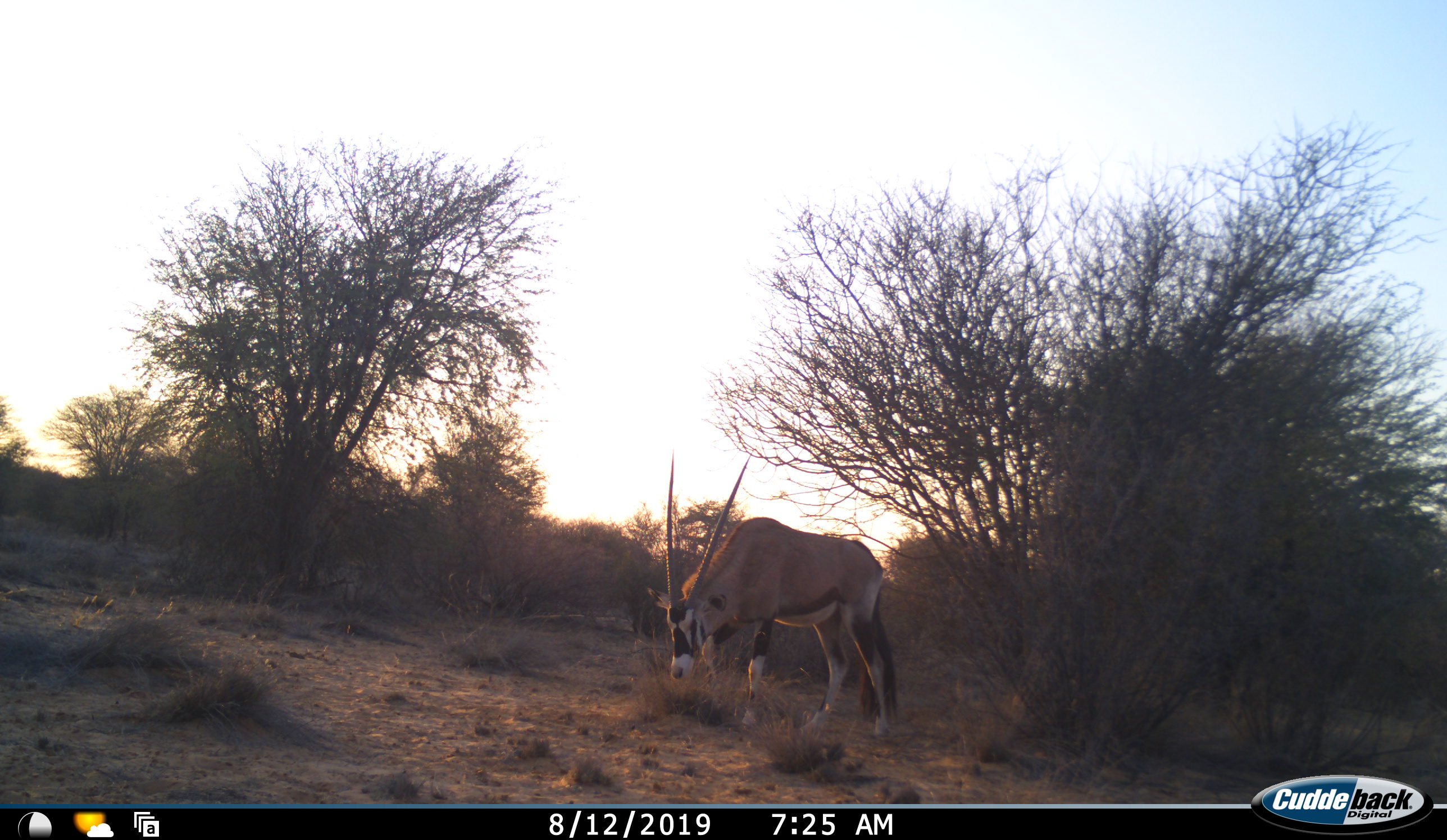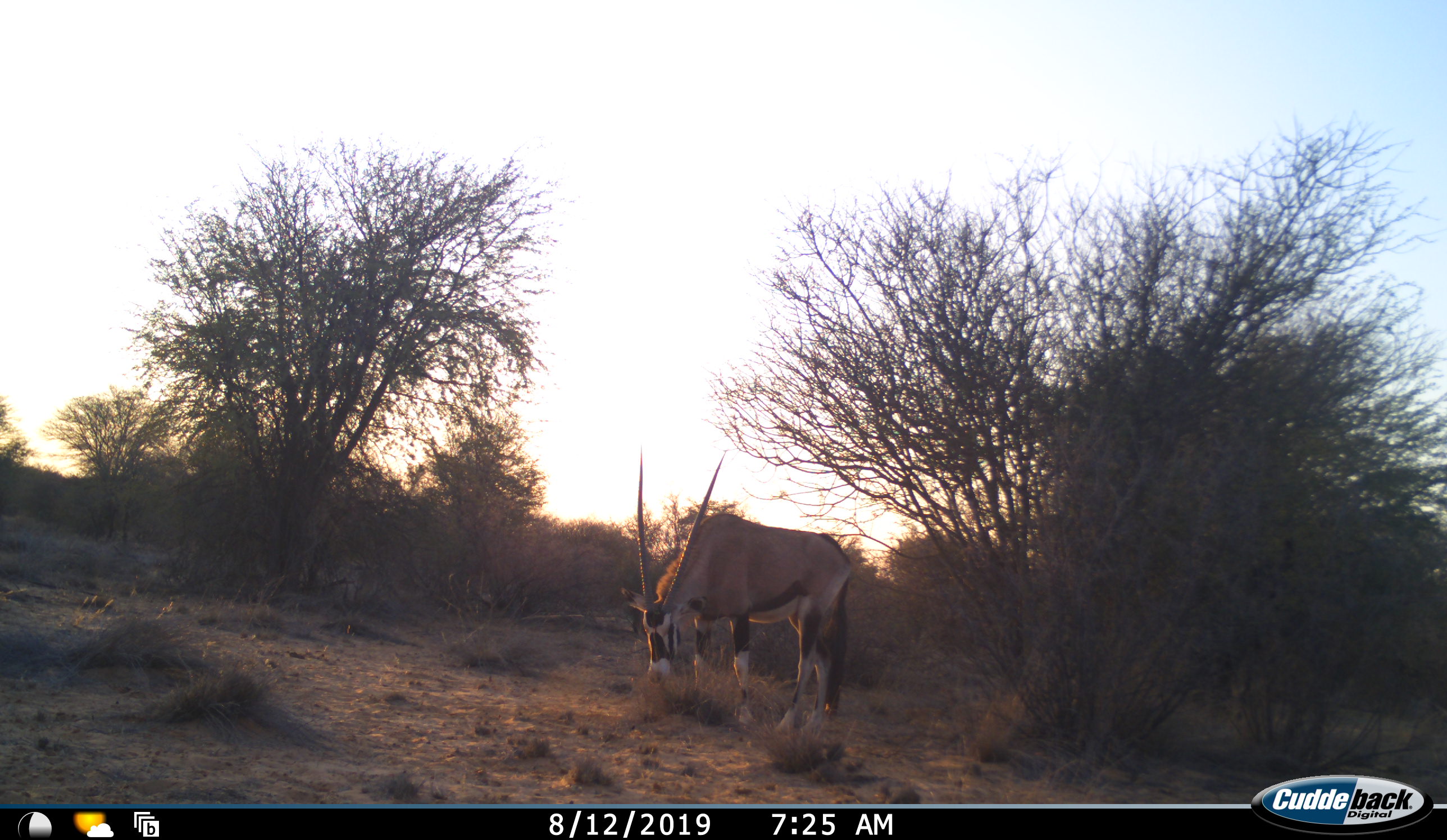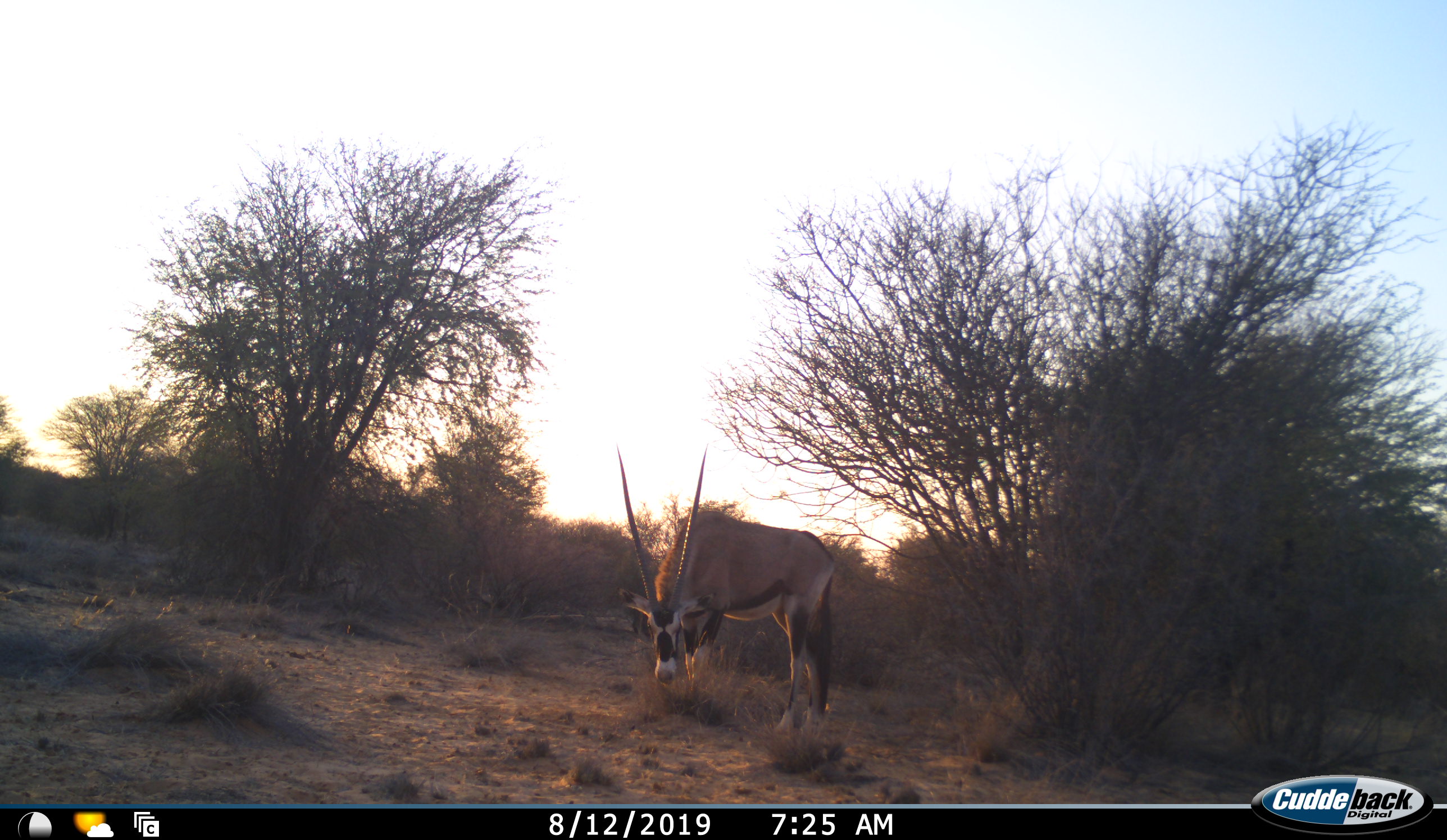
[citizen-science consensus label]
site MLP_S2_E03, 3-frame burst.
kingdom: Animalia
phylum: Chordata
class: Mammalia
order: Artiodactyla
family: Bovidae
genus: Oryx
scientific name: Oryx gazella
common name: gemsbok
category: oryx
Oryx (gemsbok) (Oryx gazella), count 1. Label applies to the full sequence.